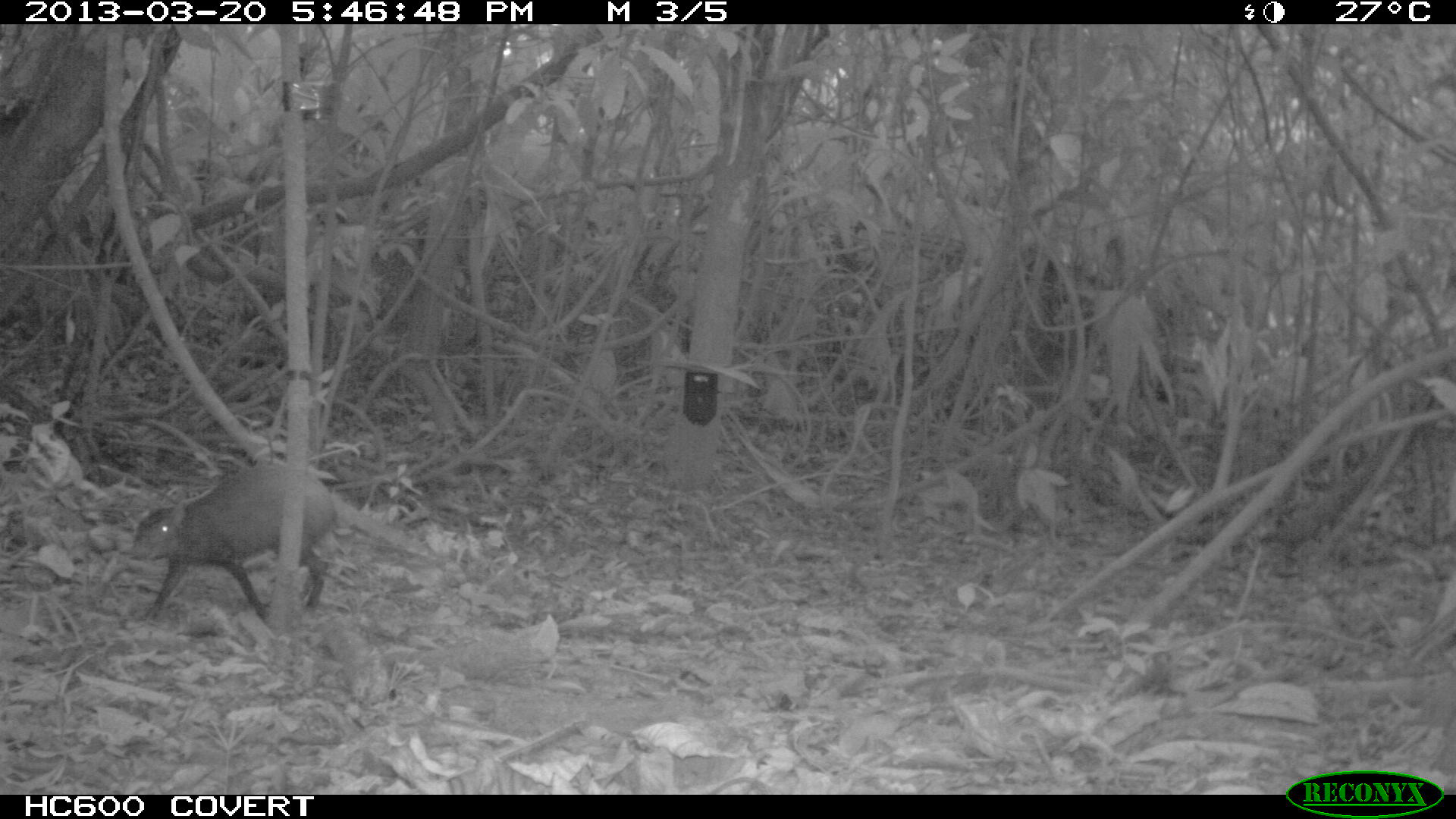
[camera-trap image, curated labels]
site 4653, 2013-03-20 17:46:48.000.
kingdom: Animalia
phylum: Chordata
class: Mammalia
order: Rodentia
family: Dasyproctidae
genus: Dasyprocta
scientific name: Dasyprocta leporina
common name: red-rumped agouti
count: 1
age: adult